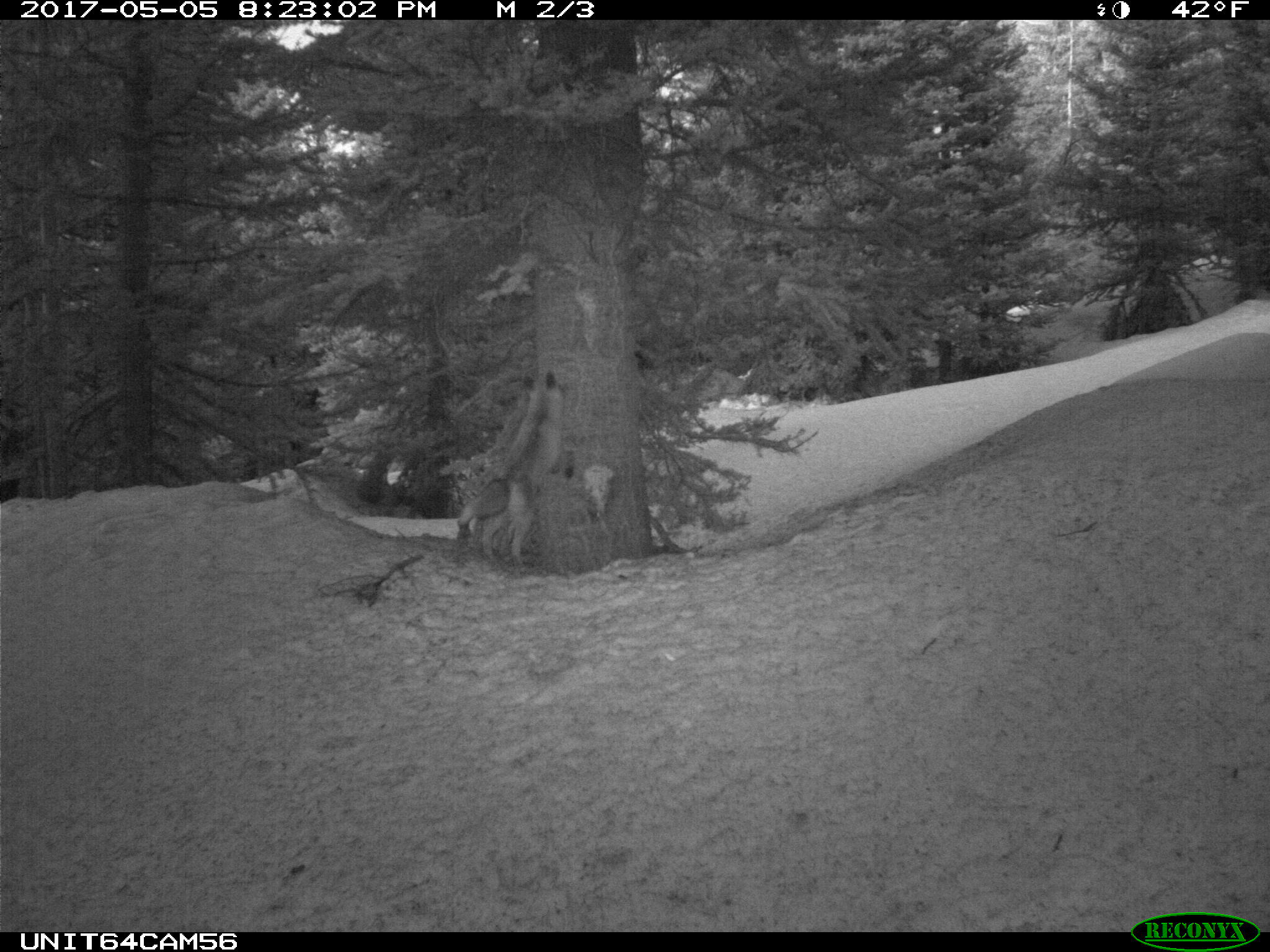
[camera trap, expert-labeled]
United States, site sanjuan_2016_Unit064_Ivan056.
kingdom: Animalia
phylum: Chordata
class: Mammalia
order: Carnivora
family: Canidae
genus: Vulpes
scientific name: Vulpes vulpes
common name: red fox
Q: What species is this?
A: Vulpes vulpes (red fox).